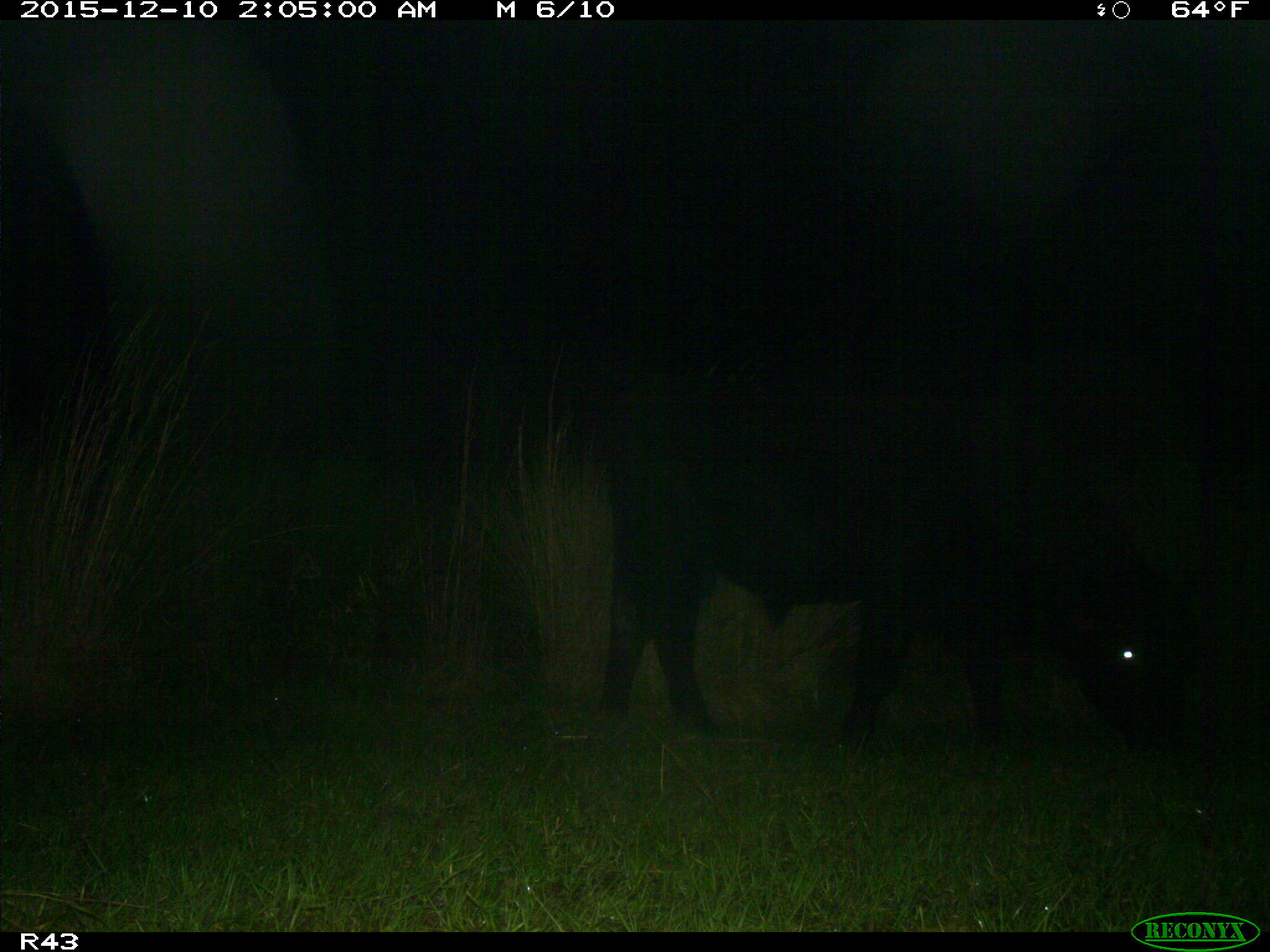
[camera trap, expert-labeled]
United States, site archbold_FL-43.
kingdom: Animalia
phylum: Chordata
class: Mammalia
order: Artiodactyla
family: Bovidae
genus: Bos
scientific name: Bos taurus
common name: domestic cow